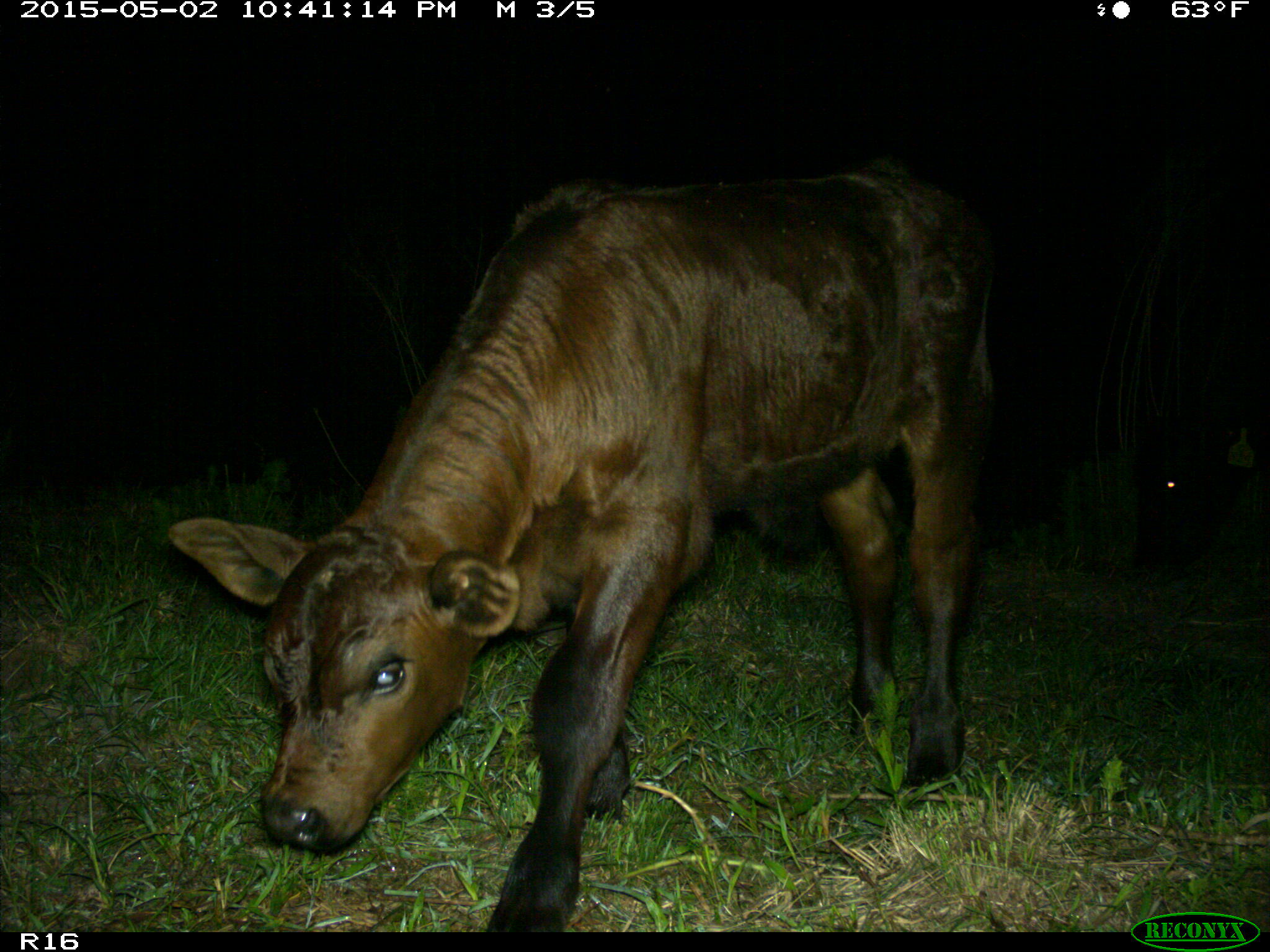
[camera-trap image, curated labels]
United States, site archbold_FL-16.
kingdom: Animalia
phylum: Chordata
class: Mammalia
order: Artiodactyla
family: Bovidae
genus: Bos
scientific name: Bos taurus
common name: domestic cow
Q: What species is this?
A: Bos taurus (domestic cow).